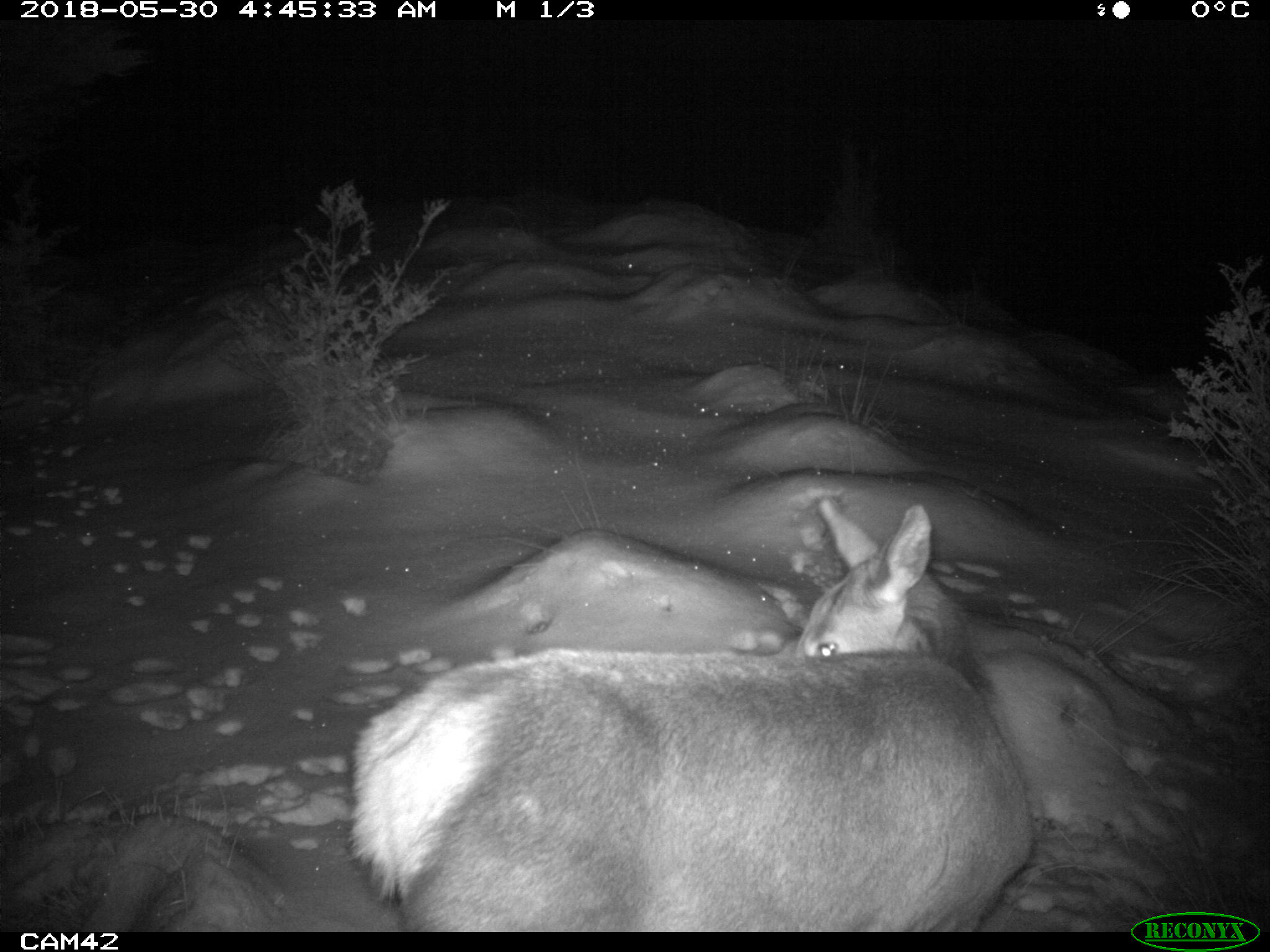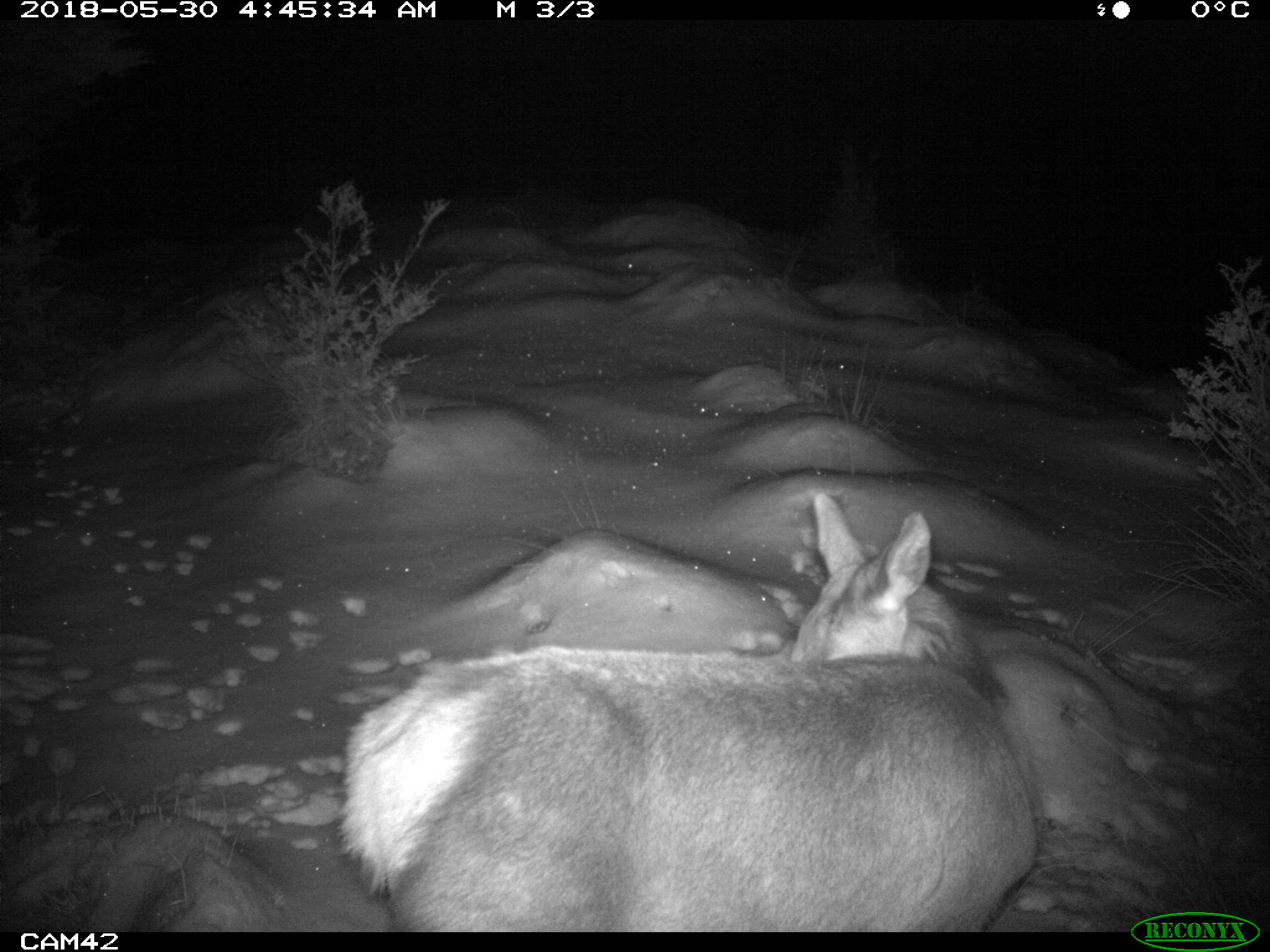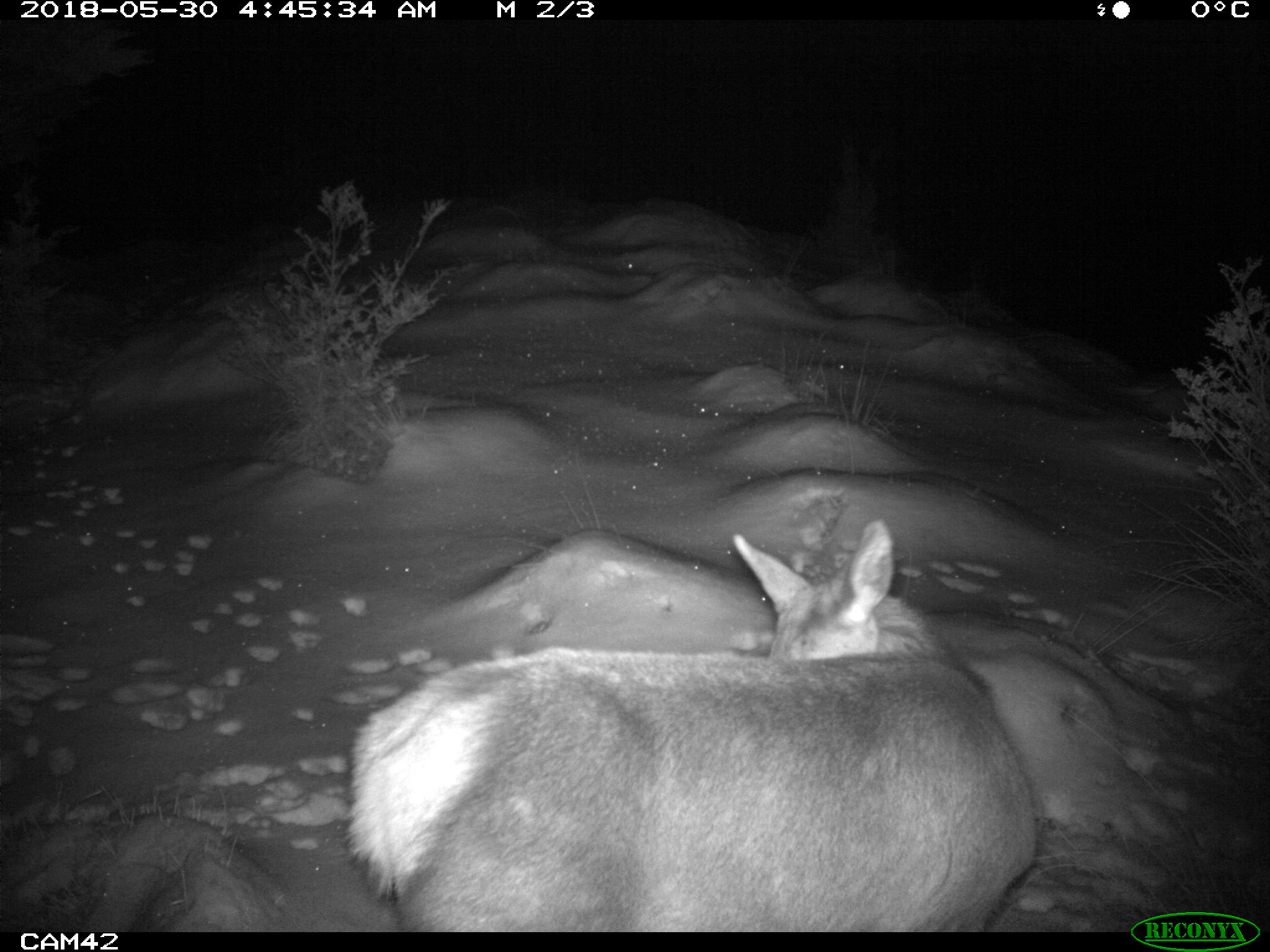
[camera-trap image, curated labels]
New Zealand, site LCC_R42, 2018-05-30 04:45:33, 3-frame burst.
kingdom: Animalia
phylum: Chordata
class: Mammalia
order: Artiodactyla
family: Cervidae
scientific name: Cervidae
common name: deer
Deer (Cervidae).